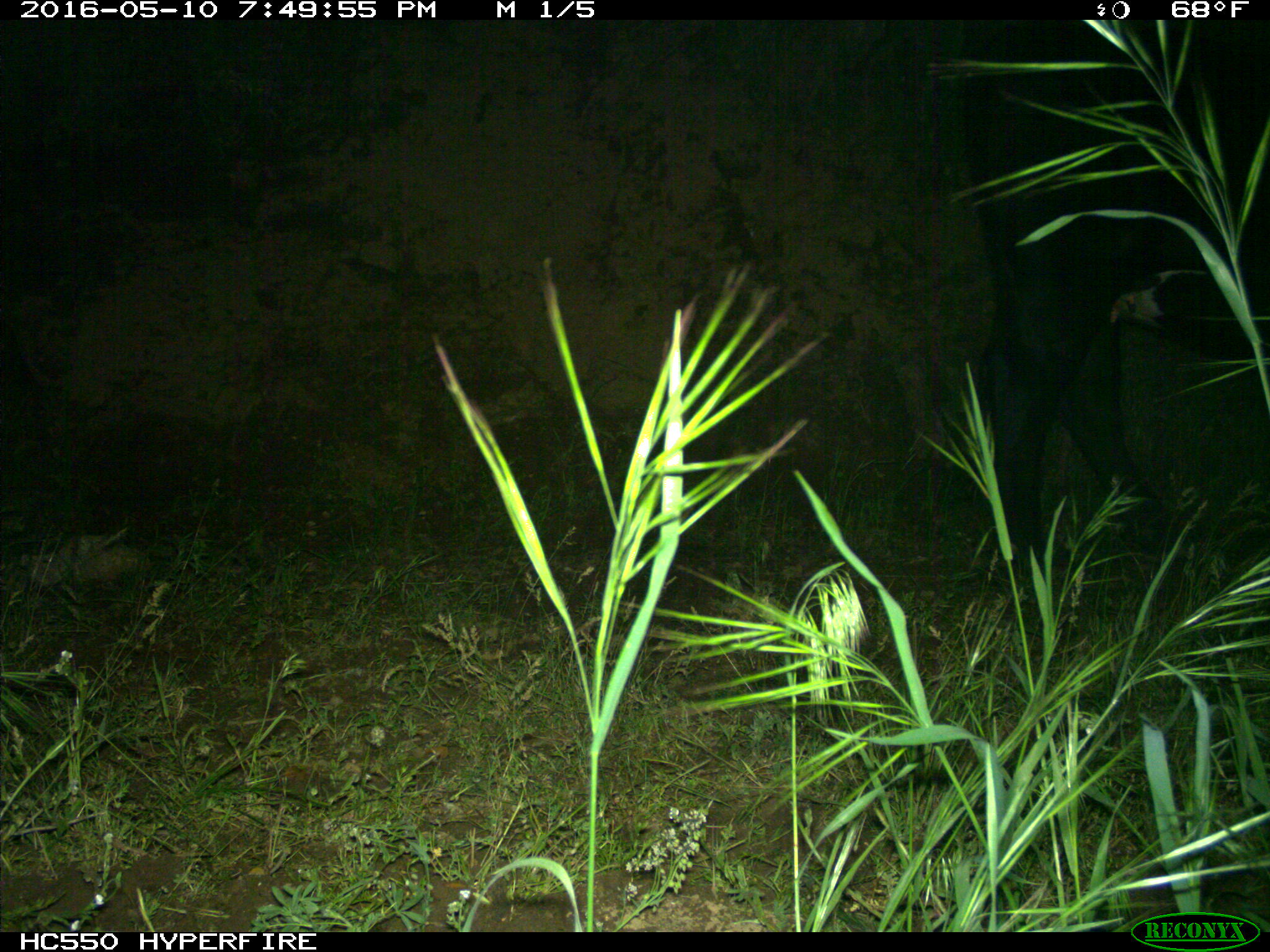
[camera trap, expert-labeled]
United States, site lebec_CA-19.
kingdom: Animalia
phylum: Chordata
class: Mammalia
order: Artiodactyla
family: Bovidae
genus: Bos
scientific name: Bos taurus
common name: domestic cow